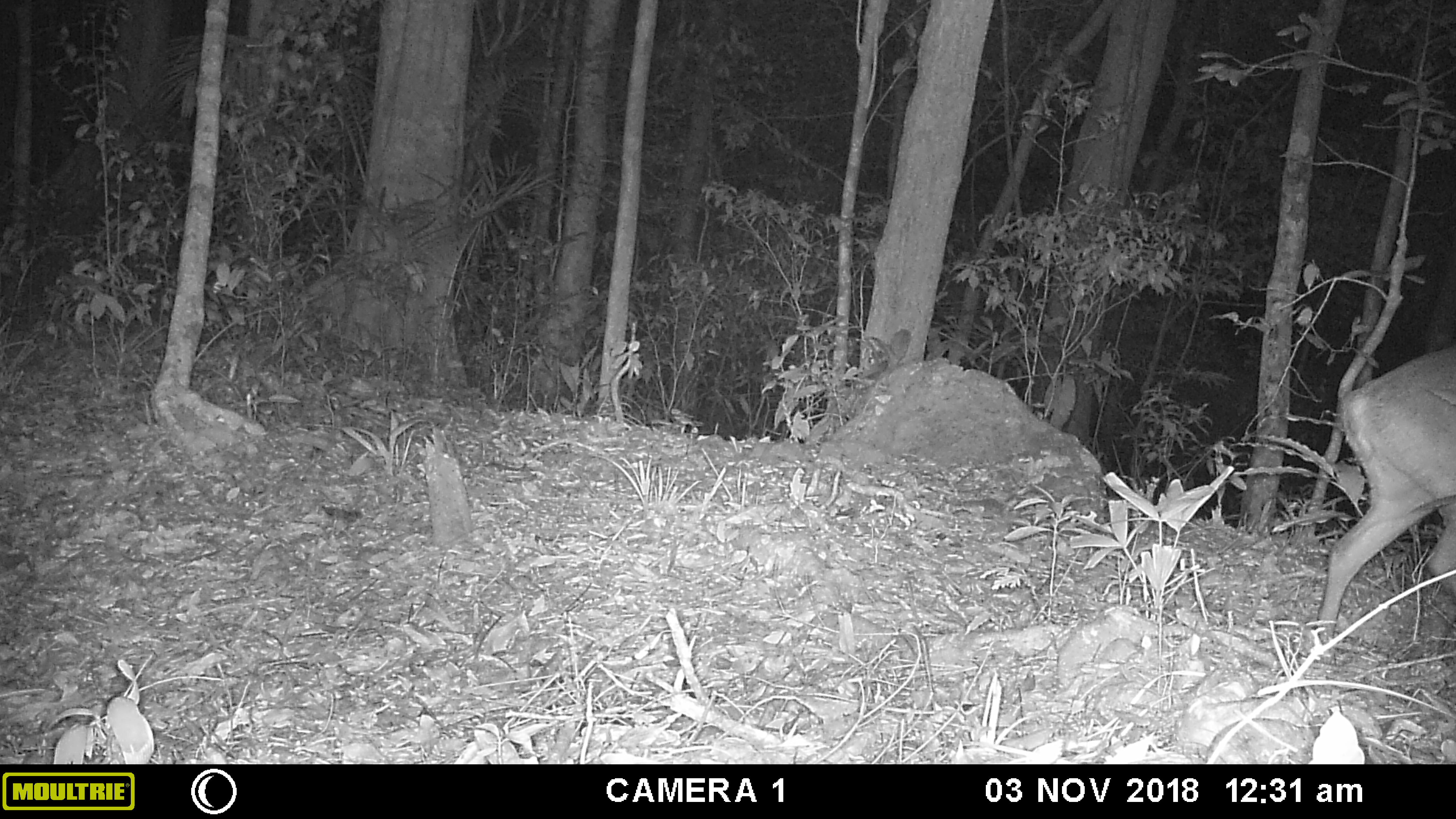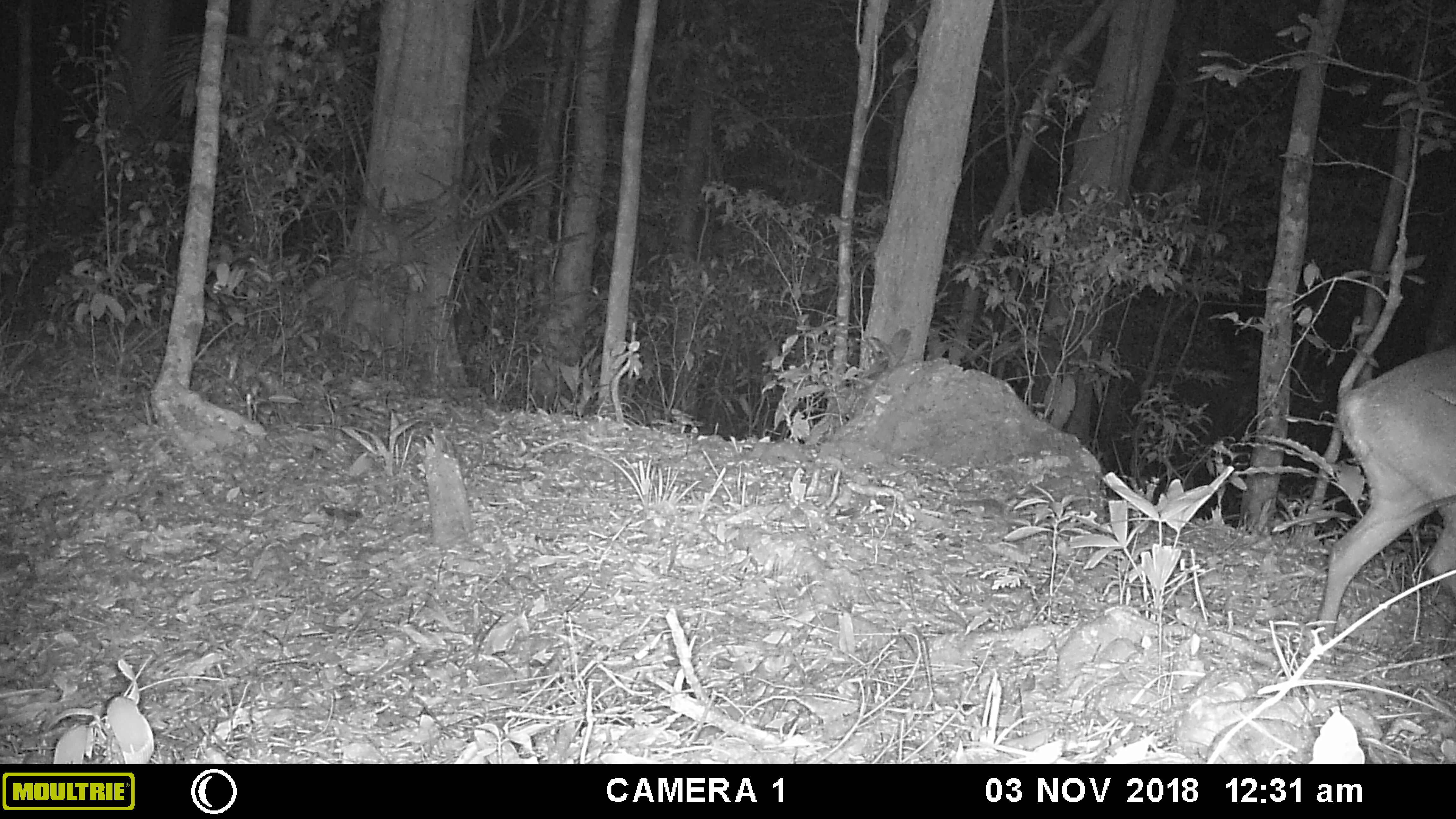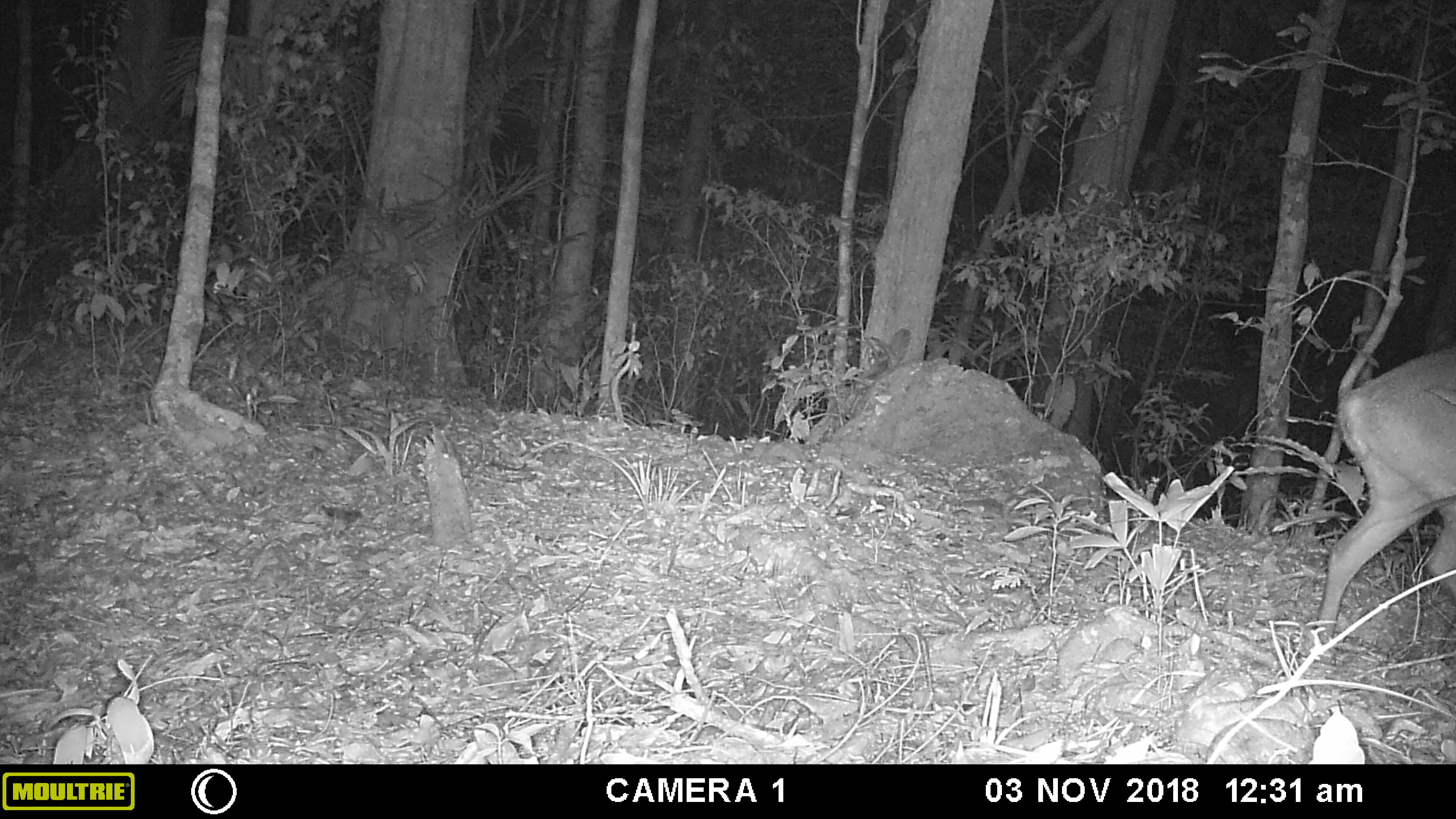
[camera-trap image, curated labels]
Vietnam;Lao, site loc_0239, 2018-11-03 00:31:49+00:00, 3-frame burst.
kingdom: Animalia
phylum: Chordata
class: Mammalia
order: Artiodactyla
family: Cervidae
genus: Muntiacus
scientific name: Muntiacus vuquangensis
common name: large-antlered muntjac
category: large antlered muntjac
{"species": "large antlered muntjac (large-antlered muntjac) (Muntiacus vuquangensis)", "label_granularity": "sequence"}